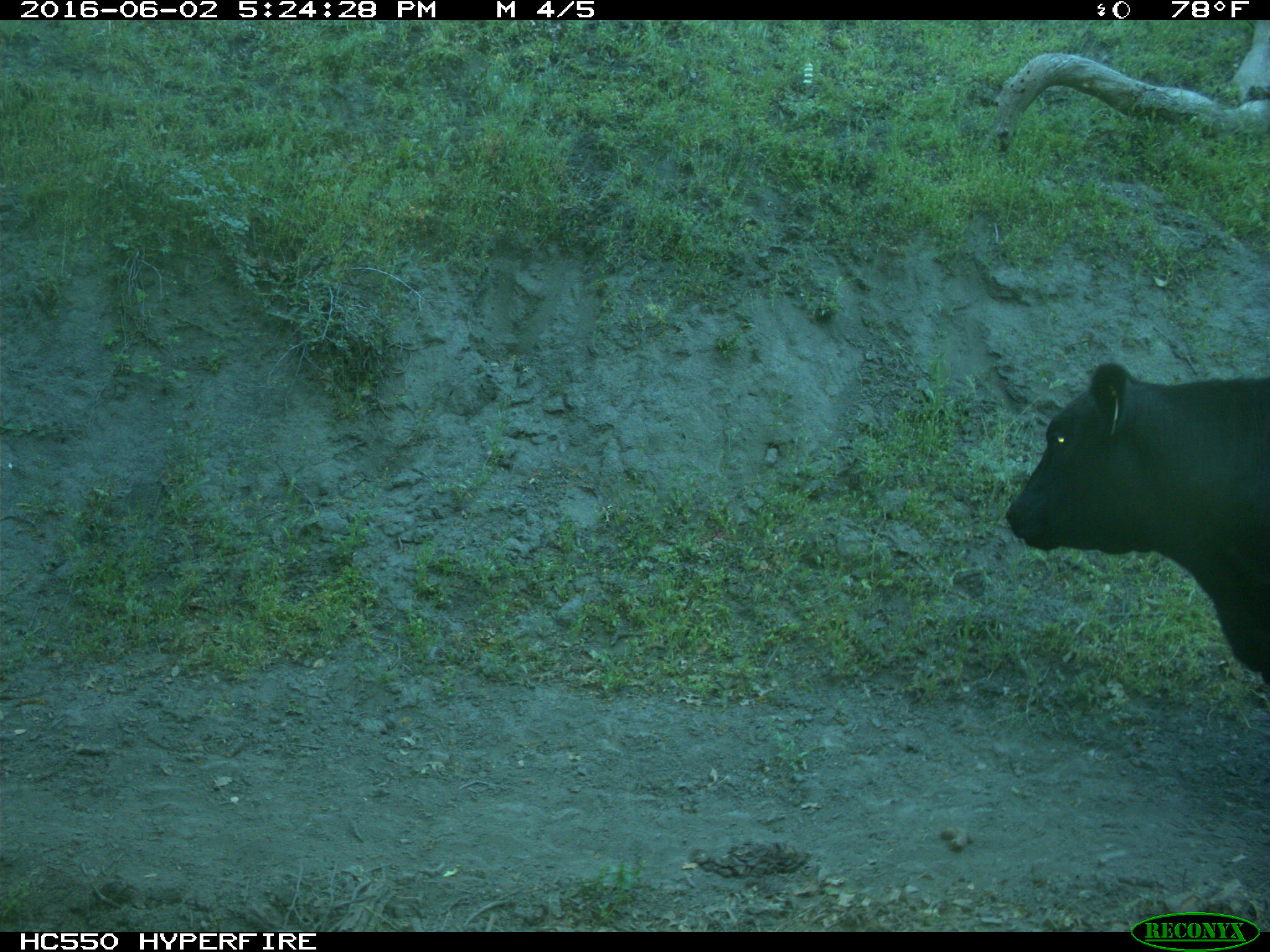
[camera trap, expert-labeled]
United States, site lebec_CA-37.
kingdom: Animalia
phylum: Chordata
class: Mammalia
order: Artiodactyla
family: Bovidae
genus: Bos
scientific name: Bos taurus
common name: domestic cow